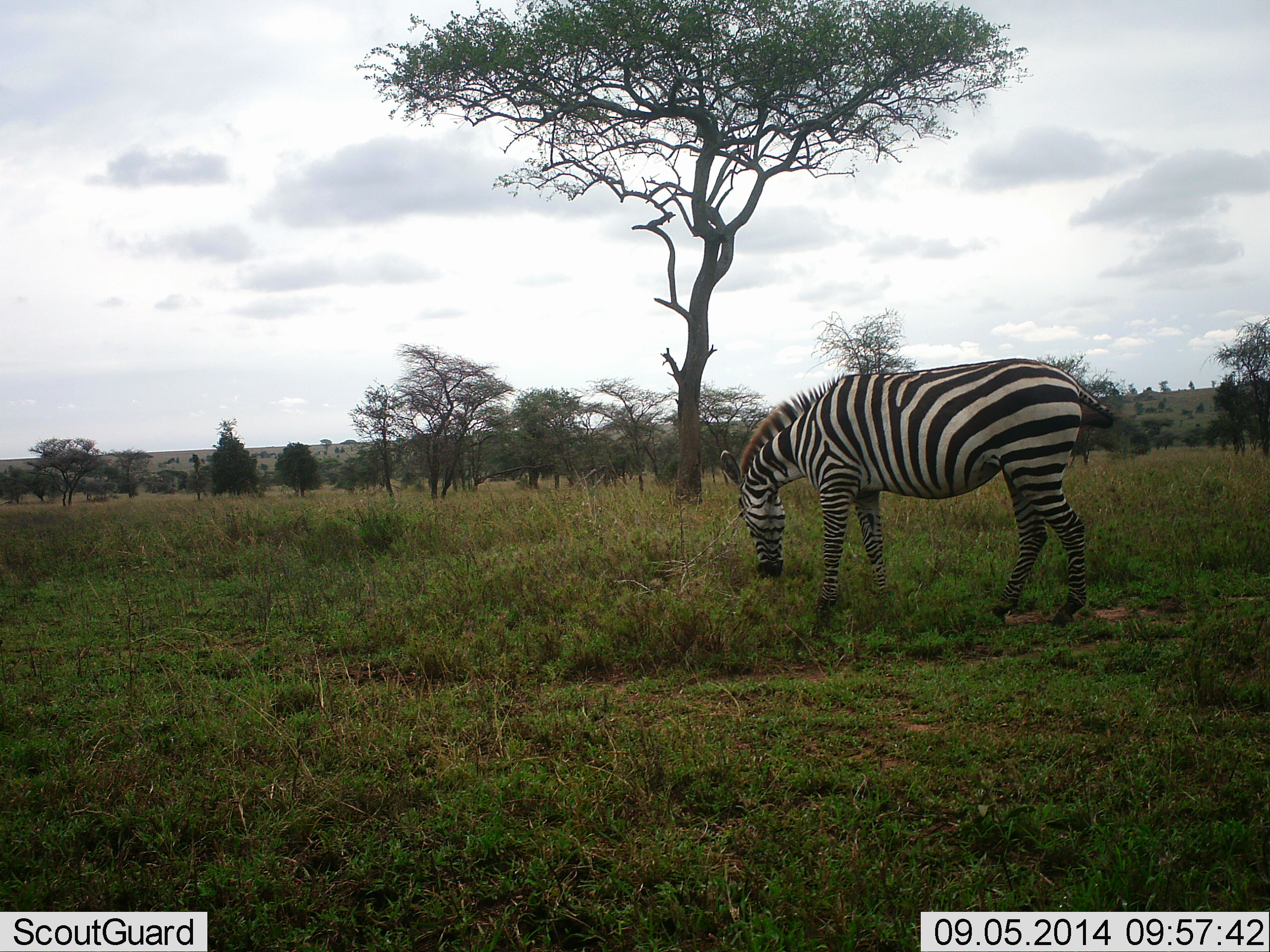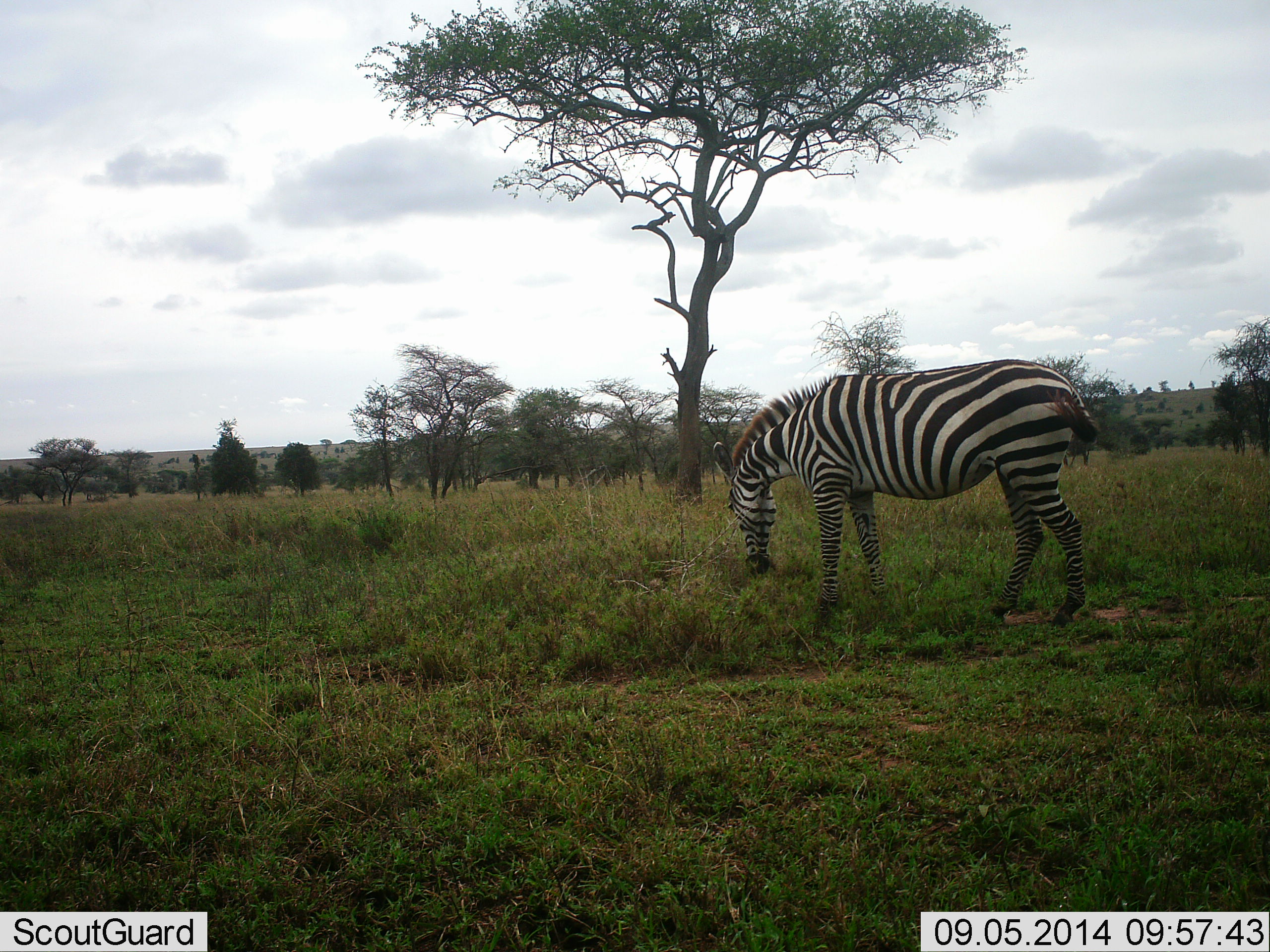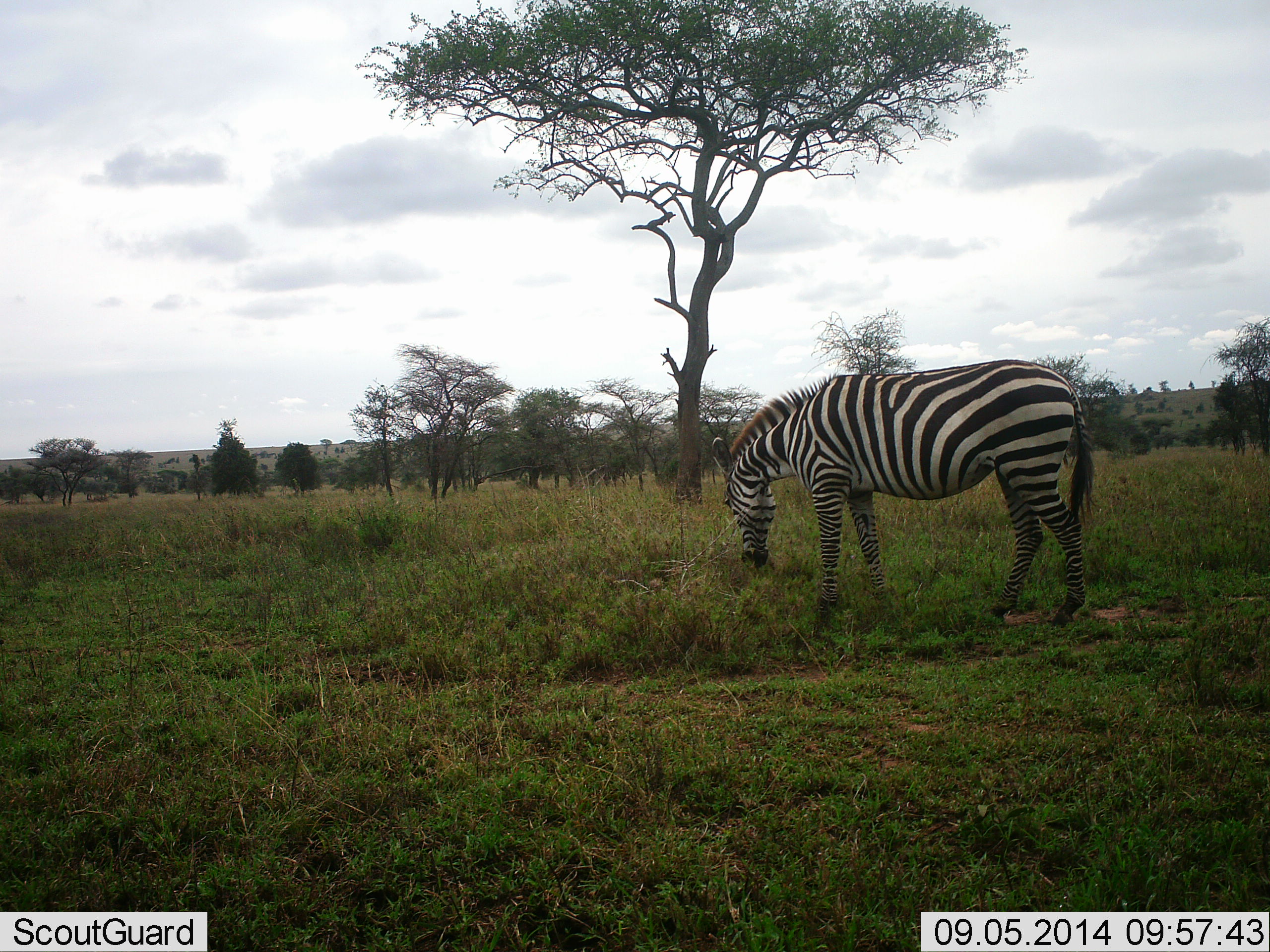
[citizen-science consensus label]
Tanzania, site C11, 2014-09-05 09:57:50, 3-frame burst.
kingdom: Animalia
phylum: Chordata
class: Mammalia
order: Perissodactyla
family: Equidae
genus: Equus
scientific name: Equus quagga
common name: plains zebra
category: zebra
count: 1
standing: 30%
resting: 0%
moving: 0%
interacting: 0%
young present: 0%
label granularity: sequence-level